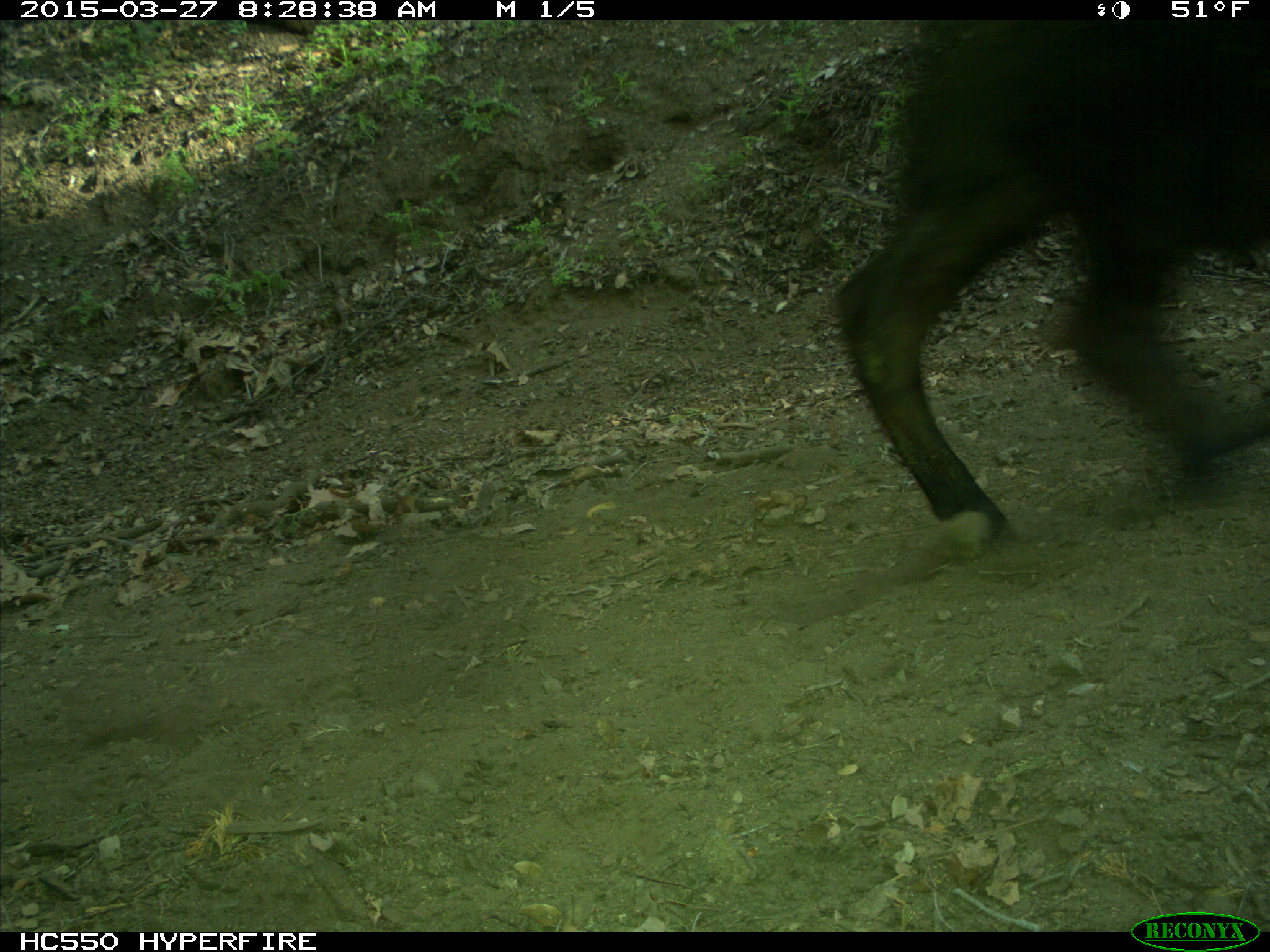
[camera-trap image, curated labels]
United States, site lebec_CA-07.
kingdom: Animalia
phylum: Chordata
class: Mammalia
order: Artiodactyla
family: Bovidae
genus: Bos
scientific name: Bos taurus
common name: domestic cow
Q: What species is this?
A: Bos taurus (domestic cow).